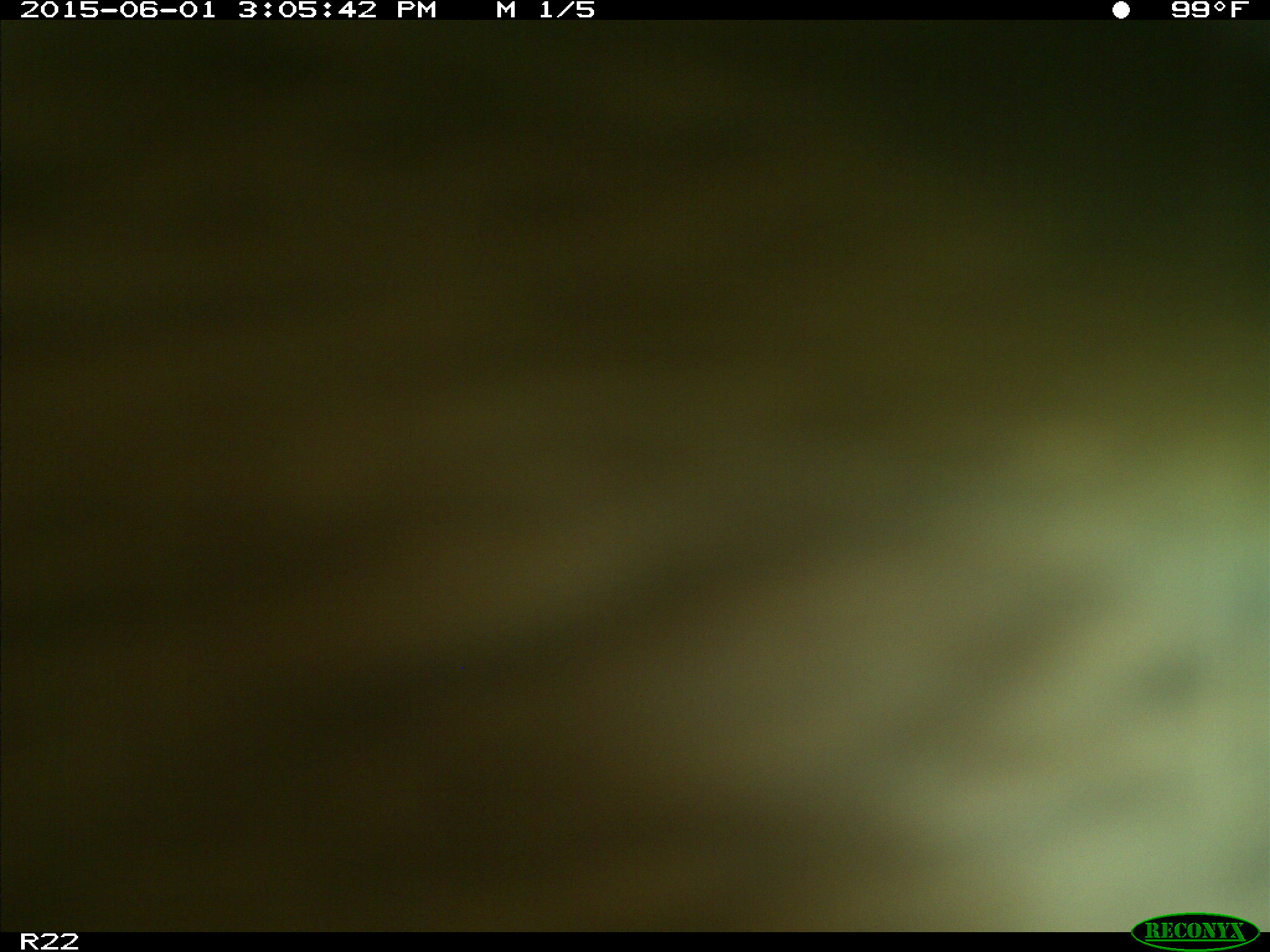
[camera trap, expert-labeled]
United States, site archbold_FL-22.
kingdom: Animalia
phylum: Chordata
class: Mammalia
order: Artiodactyla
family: Bovidae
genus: Bos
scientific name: Bos taurus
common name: domestic cow